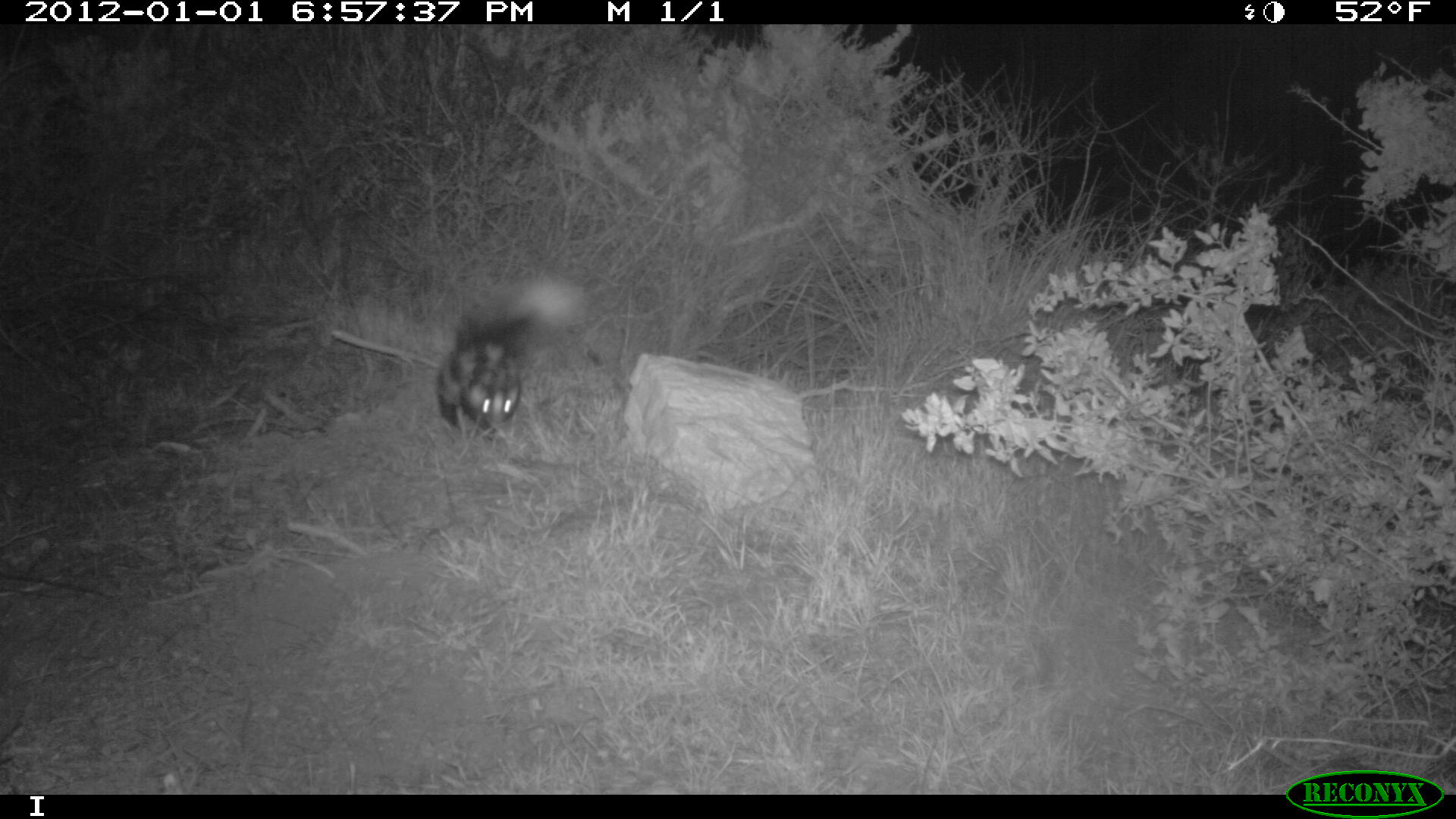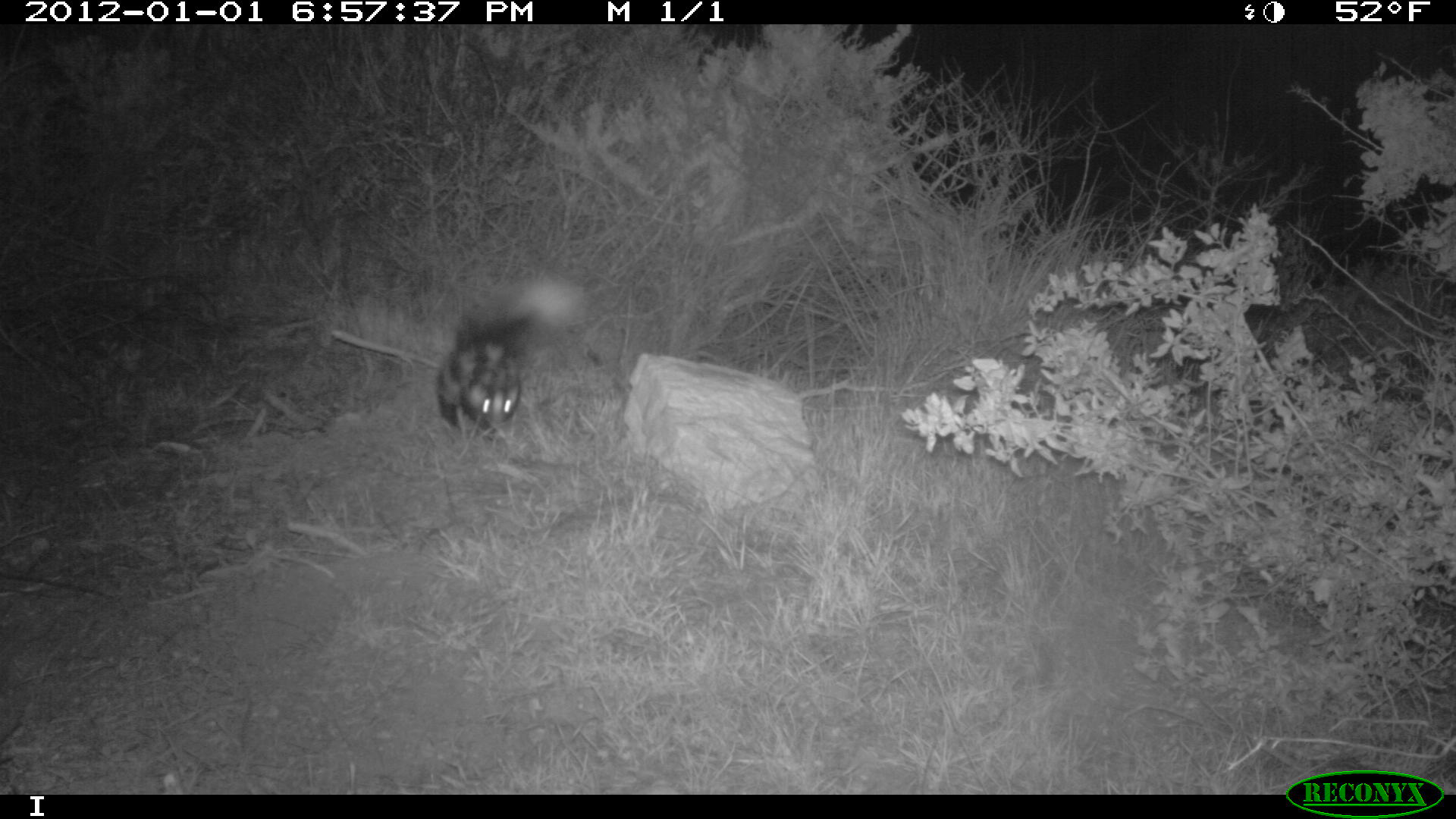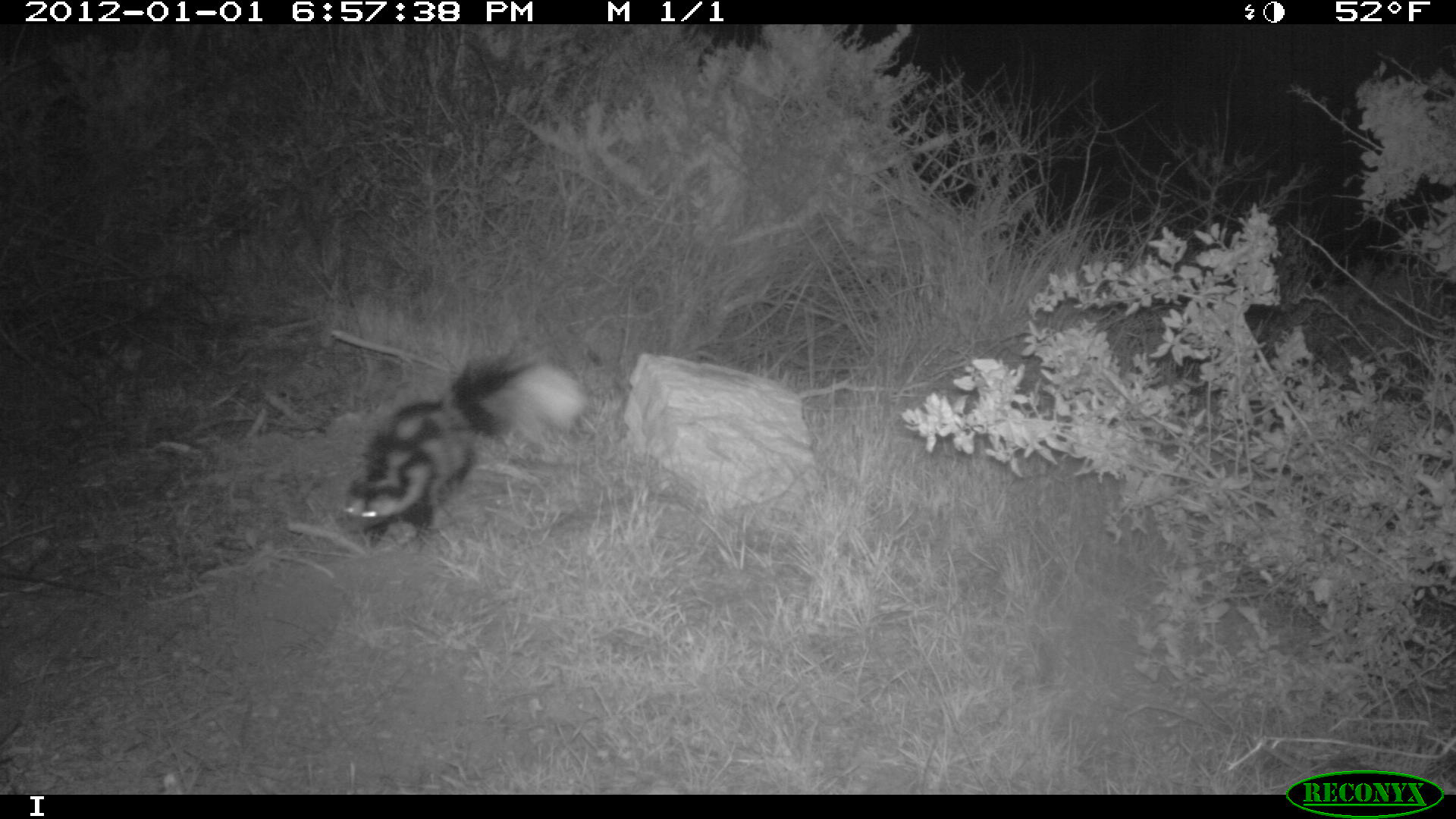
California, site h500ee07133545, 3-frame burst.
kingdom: Animalia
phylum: Chordata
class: Mammalia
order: Carnivora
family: Mephitidae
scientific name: Mephitidae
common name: skunk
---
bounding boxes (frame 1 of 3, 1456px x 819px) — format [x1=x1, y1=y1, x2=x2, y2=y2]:
skunk: [x1=431, y1=274, x2=592, y2=444]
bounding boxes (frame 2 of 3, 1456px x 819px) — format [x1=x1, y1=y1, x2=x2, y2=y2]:
skunk: [x1=435, y1=275, x2=593, y2=439]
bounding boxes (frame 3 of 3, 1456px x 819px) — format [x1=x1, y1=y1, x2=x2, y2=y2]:
skunk: [x1=340, y1=351, x2=587, y2=551]